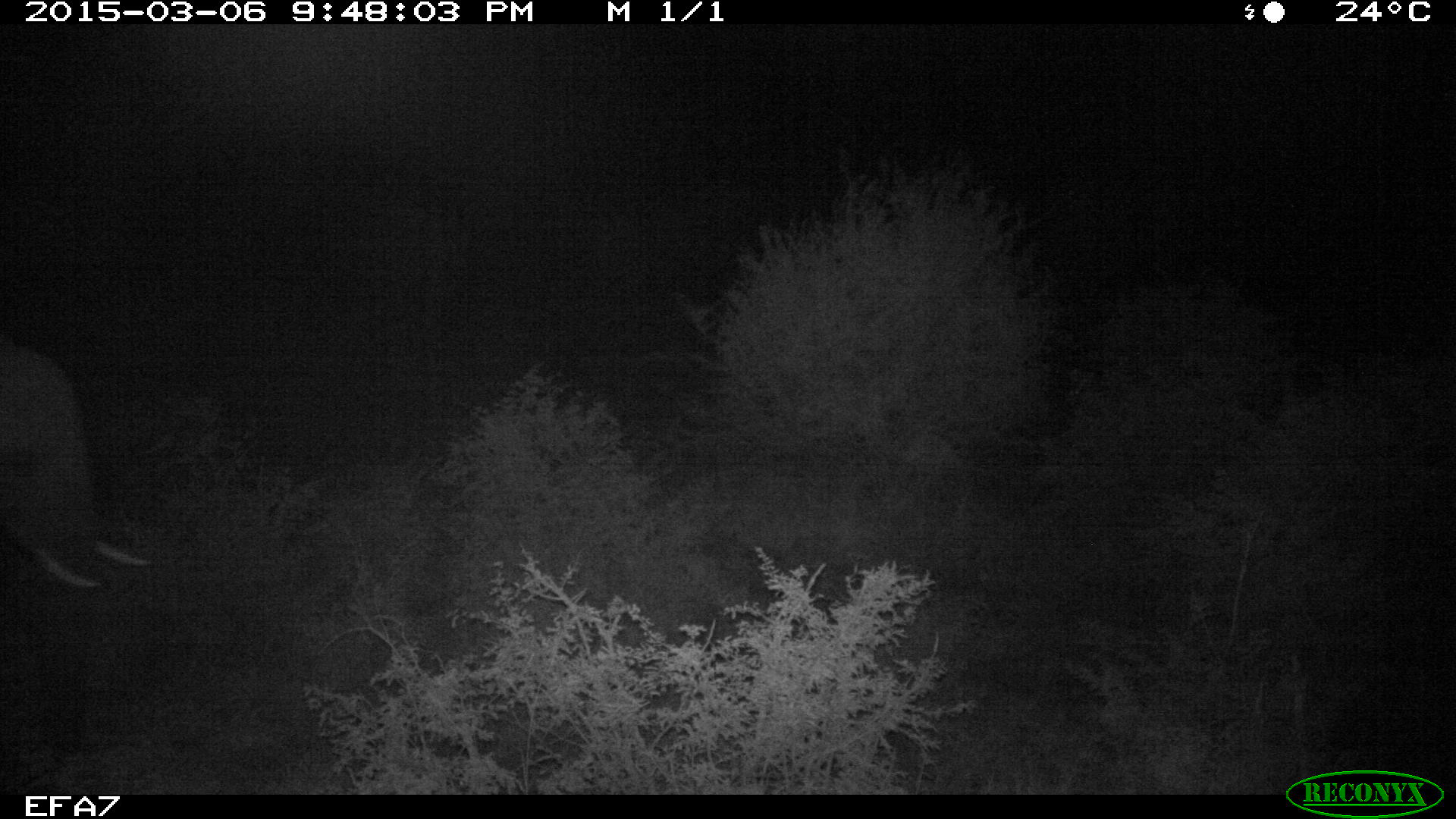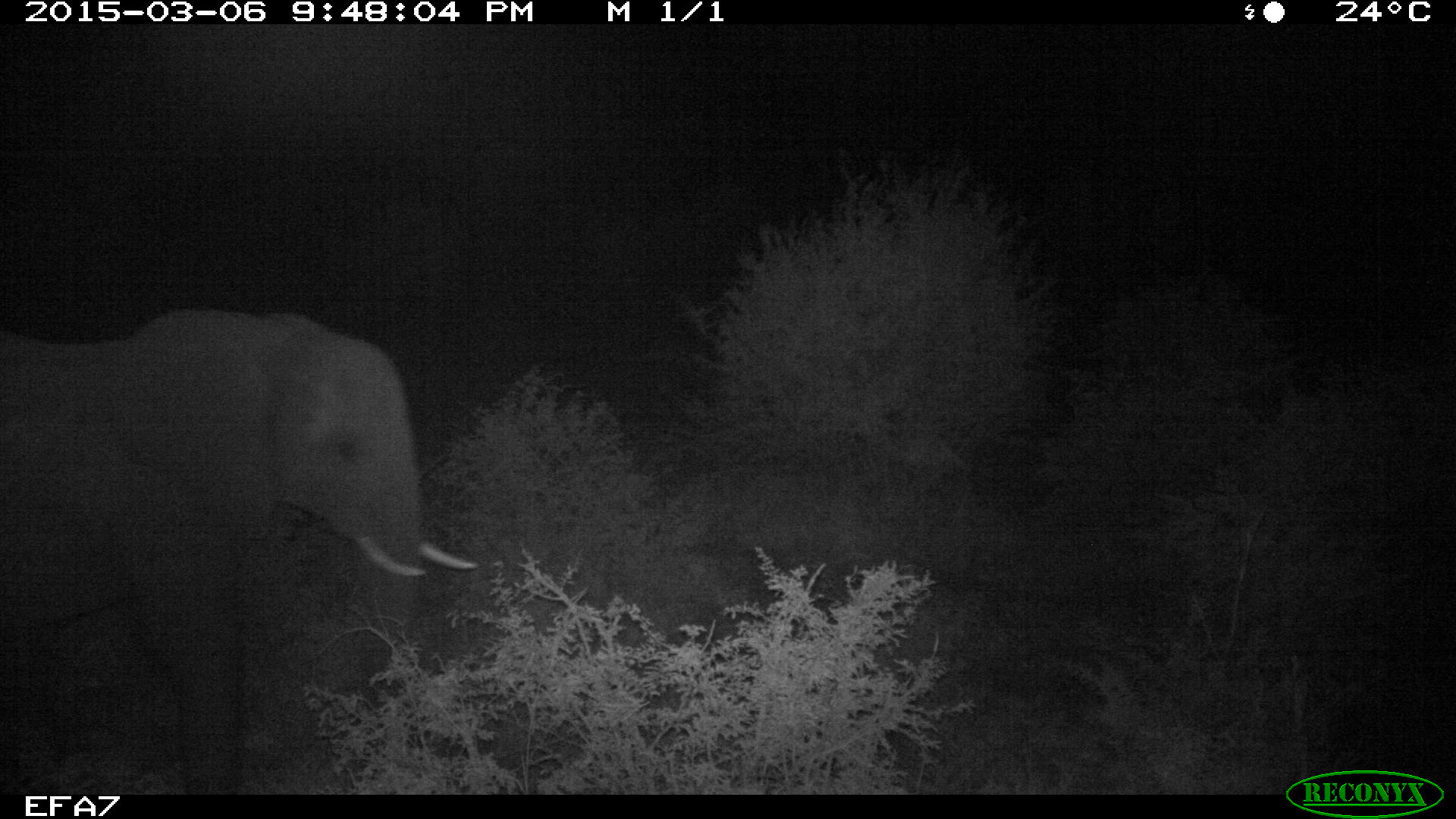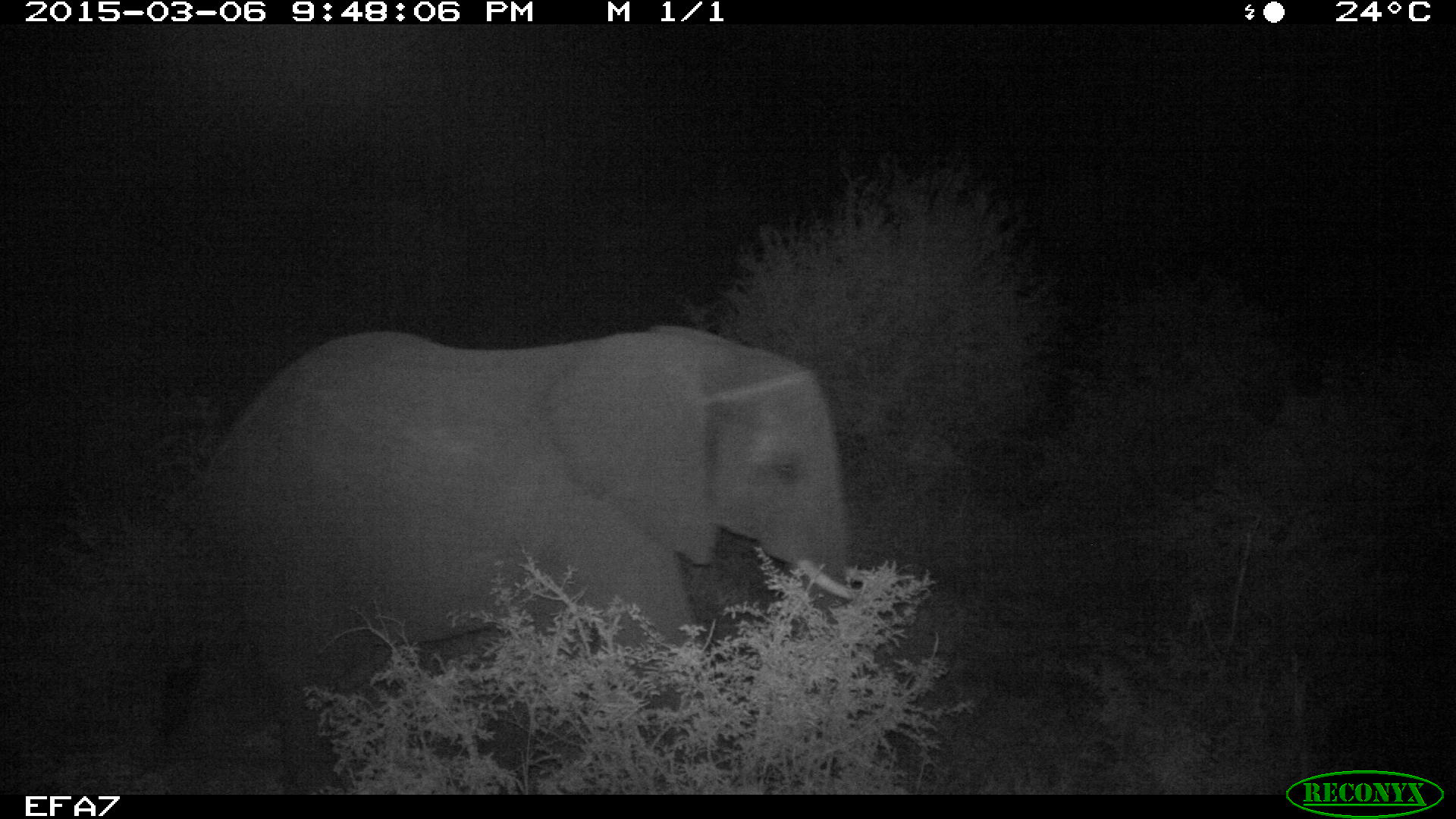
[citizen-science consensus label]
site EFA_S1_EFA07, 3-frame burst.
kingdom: Animalia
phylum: Chordata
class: Mammalia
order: Proboscidea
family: Elephantidae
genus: Loxodonta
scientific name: Loxodonta africana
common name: african bush elephant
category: elephant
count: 1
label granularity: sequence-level